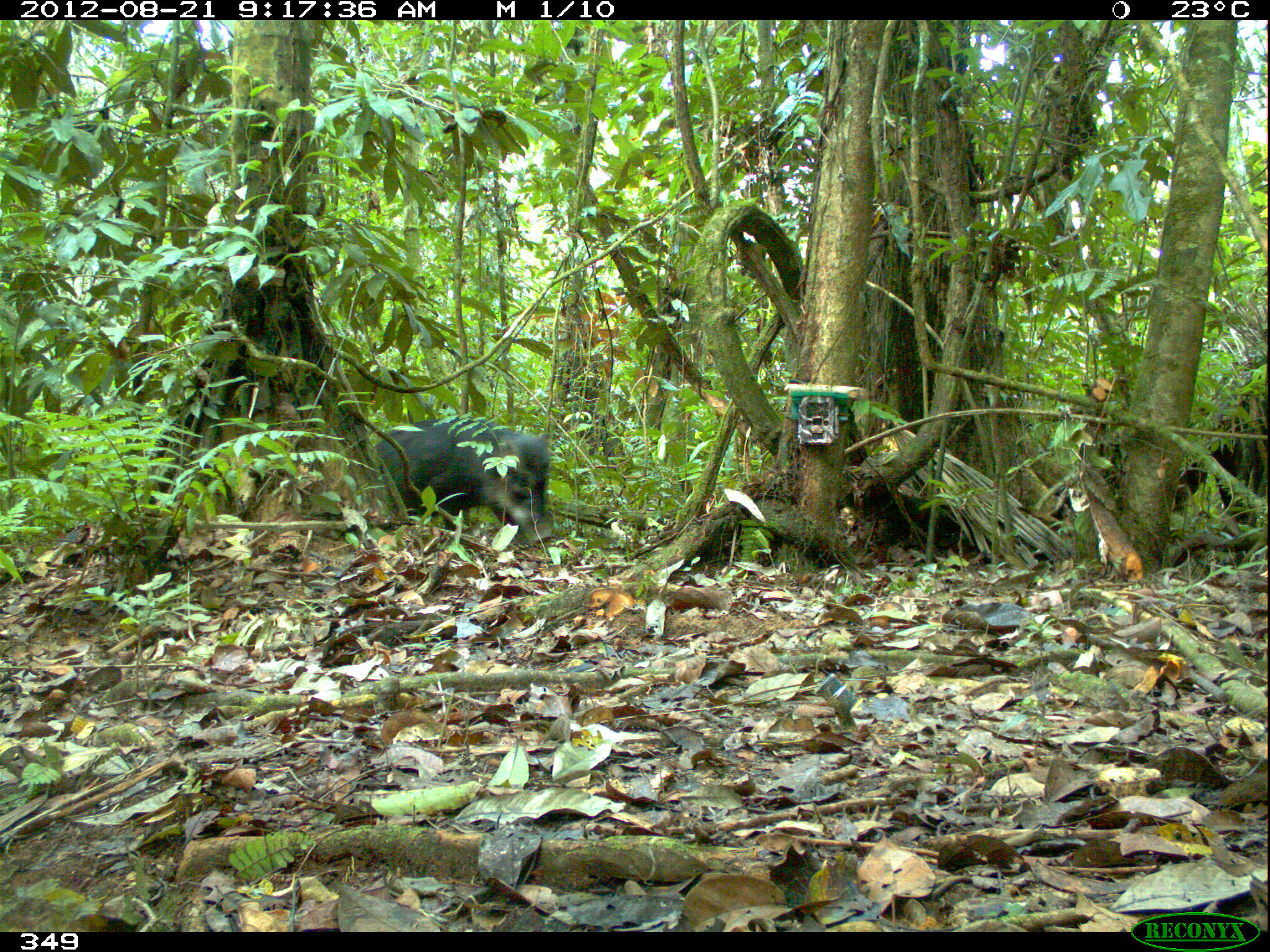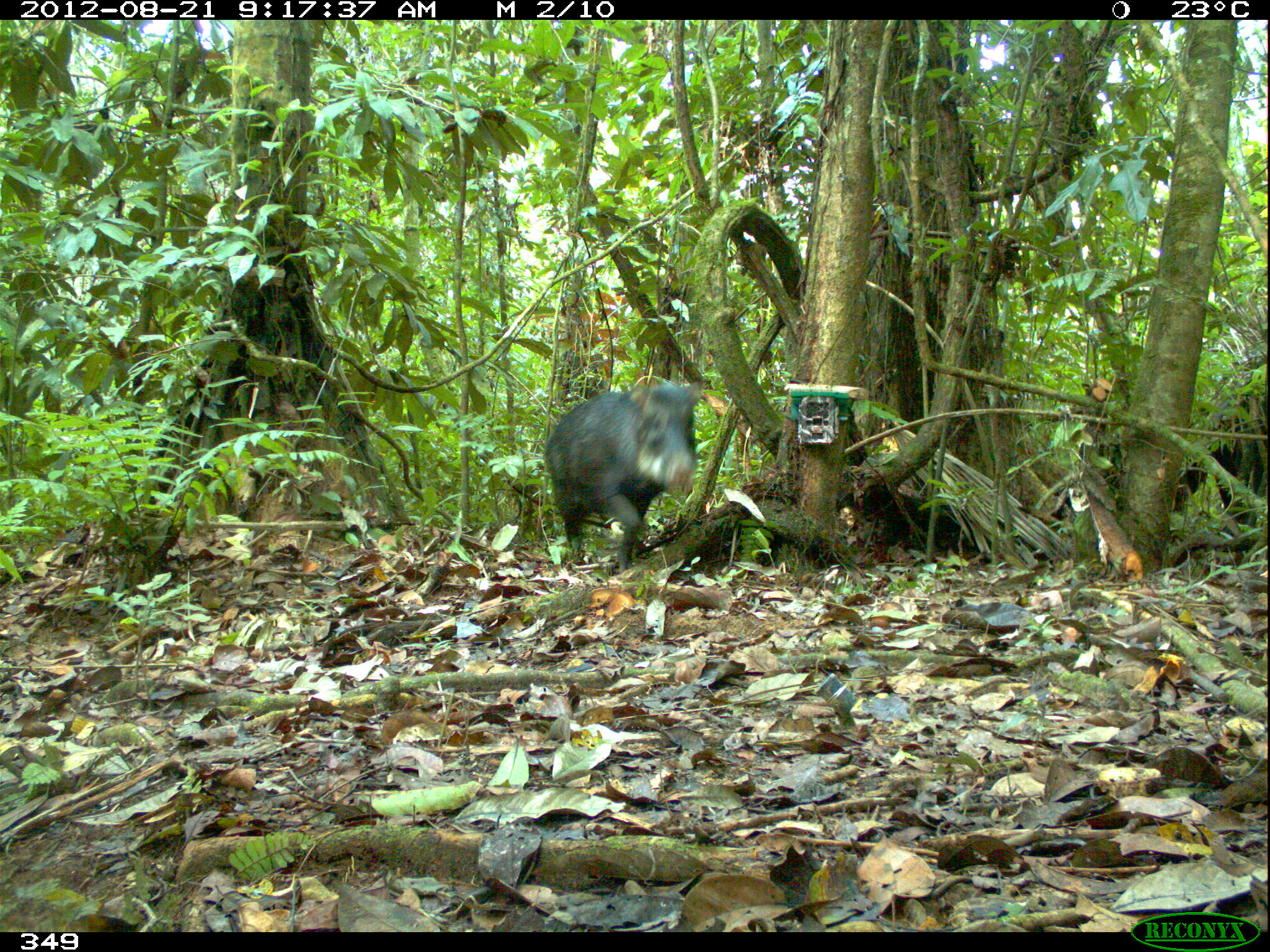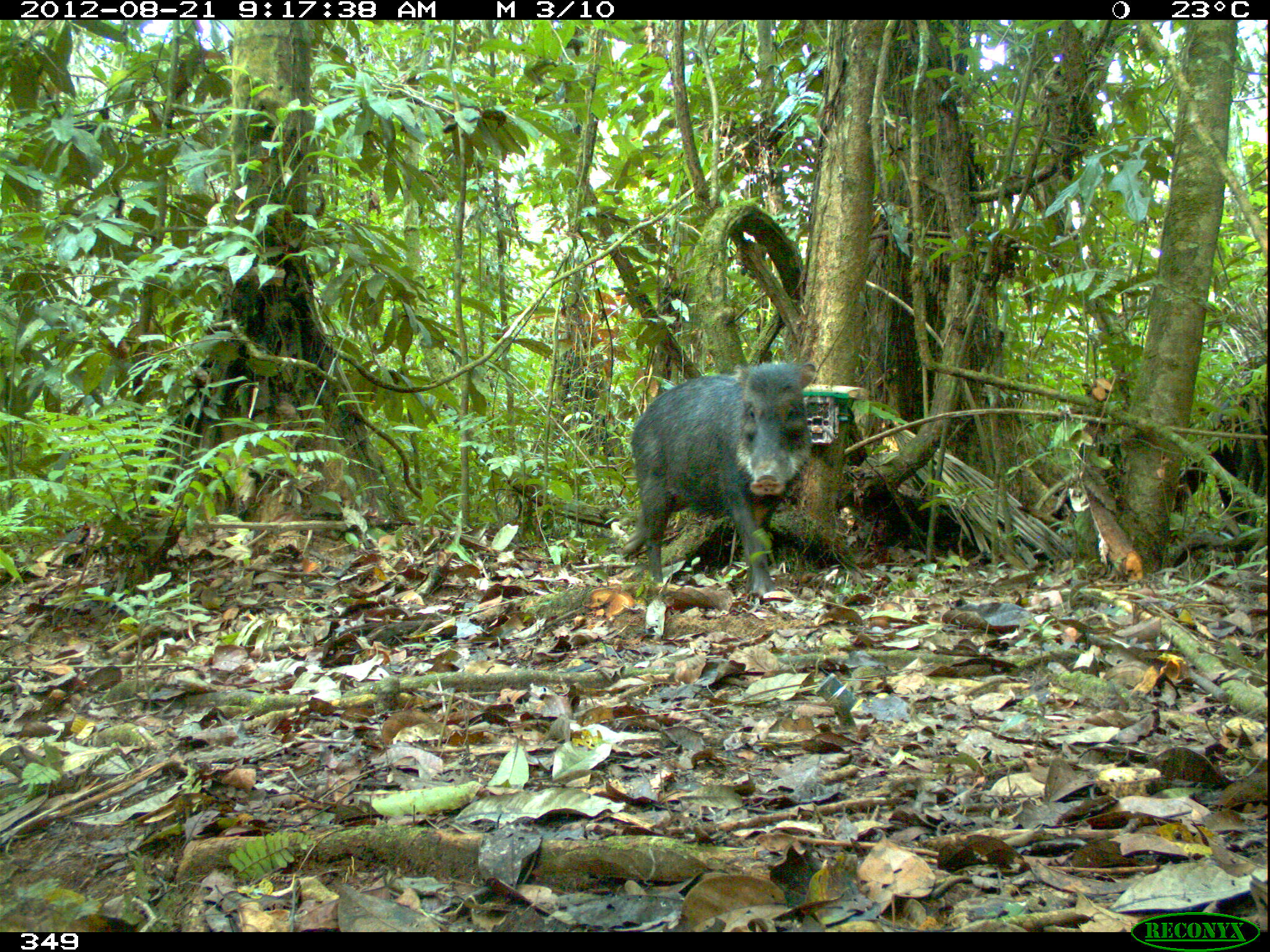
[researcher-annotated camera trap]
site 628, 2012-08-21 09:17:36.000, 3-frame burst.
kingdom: Animalia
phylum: Chordata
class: Mammalia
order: Artiodactyla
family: Tayassuidae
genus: Tayassu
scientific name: Tayassu pecari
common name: white-lipped peccary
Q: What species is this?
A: Tayassu pecari (white-lipped peccary).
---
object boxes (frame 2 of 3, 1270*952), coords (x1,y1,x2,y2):
tayassu pecari: (546,374,702,578)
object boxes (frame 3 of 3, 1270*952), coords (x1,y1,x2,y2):
tayassu pecari: (619,359,813,599)